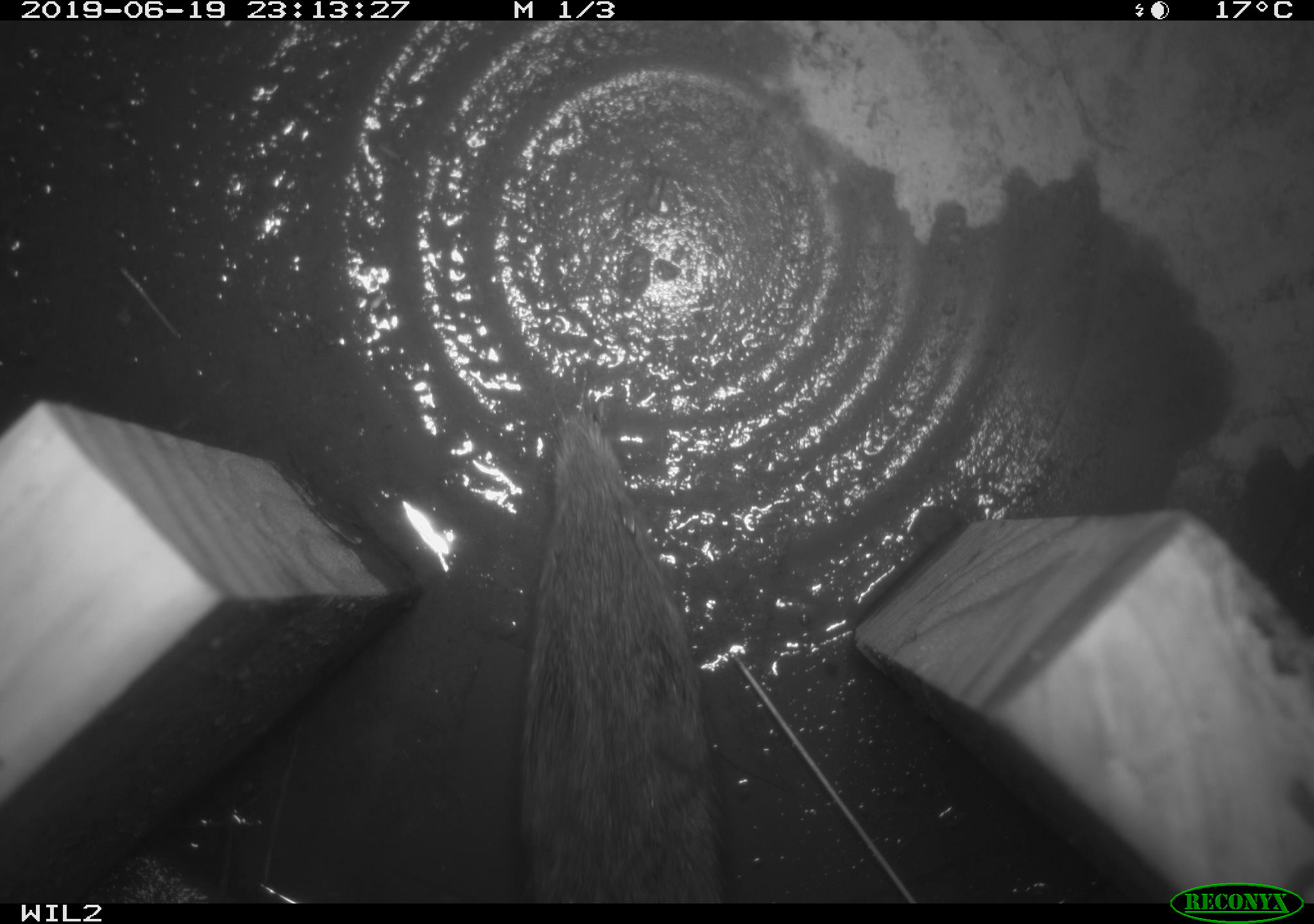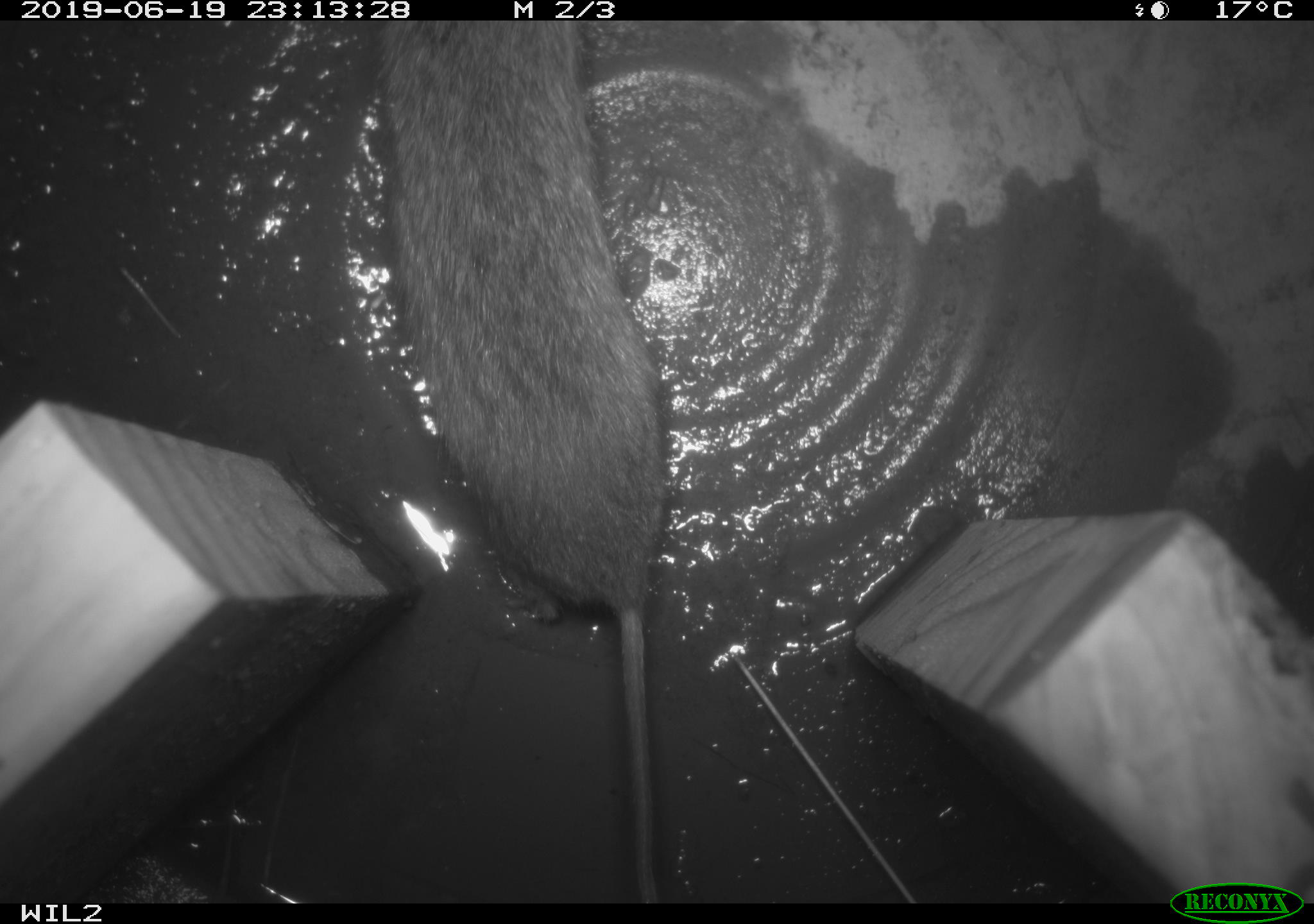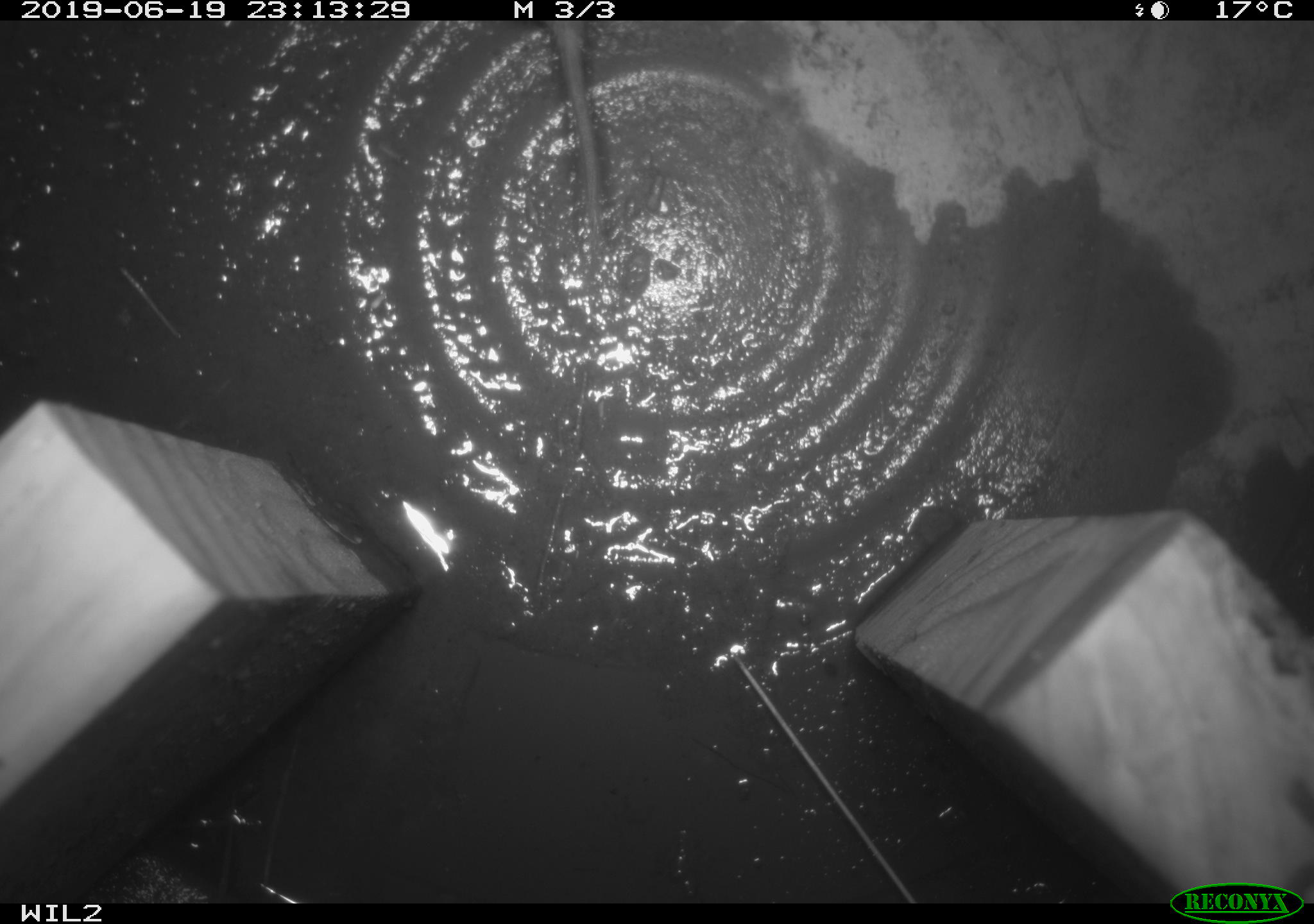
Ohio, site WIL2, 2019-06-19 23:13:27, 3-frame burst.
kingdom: Animalia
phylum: Chordata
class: Mammalia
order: Rodentia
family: Cricetidae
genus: Microtus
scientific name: Microtus pennsylvanicus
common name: meadow vole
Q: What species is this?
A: Meadow vole (Microtus pennsylvanicus).